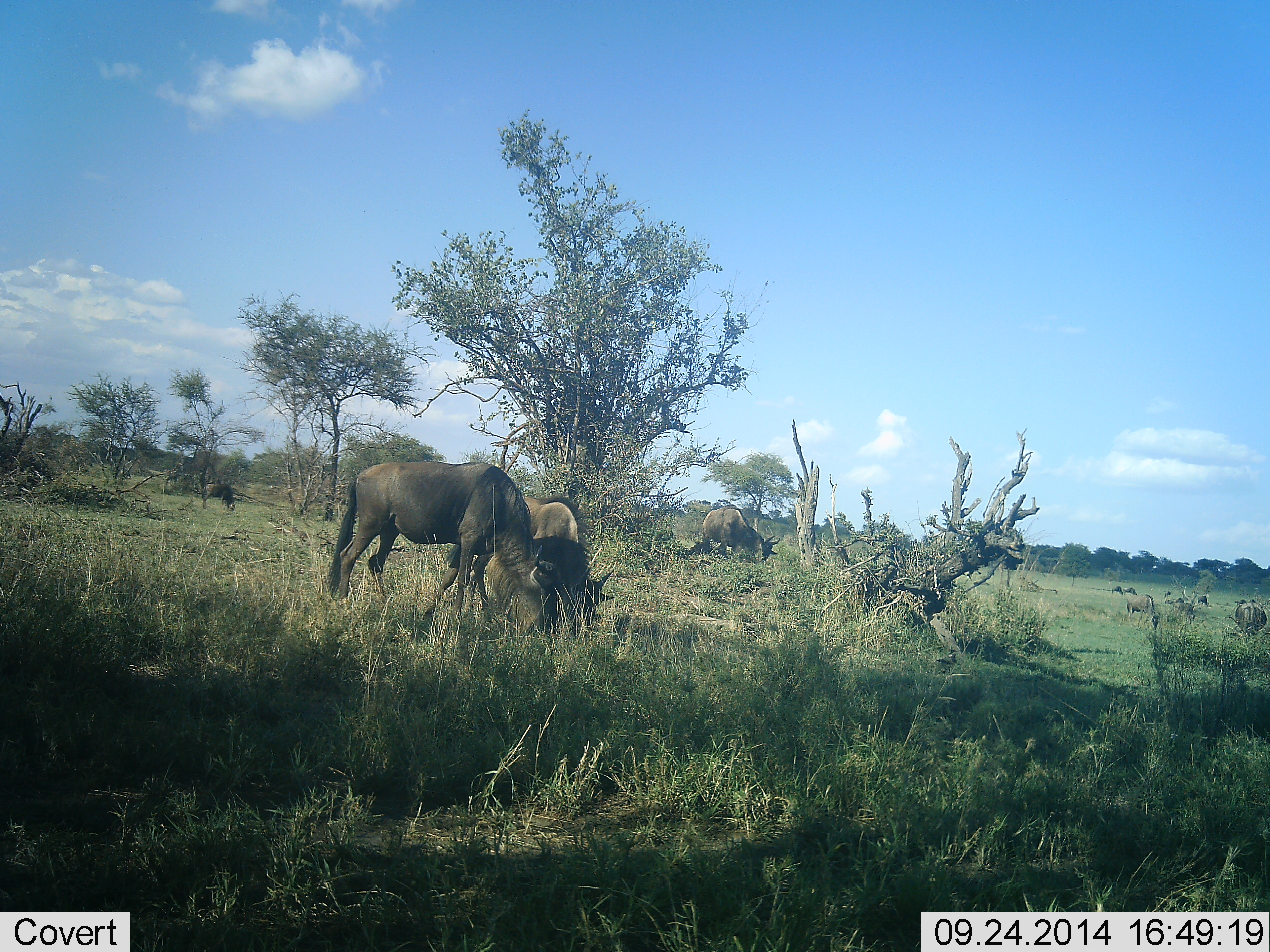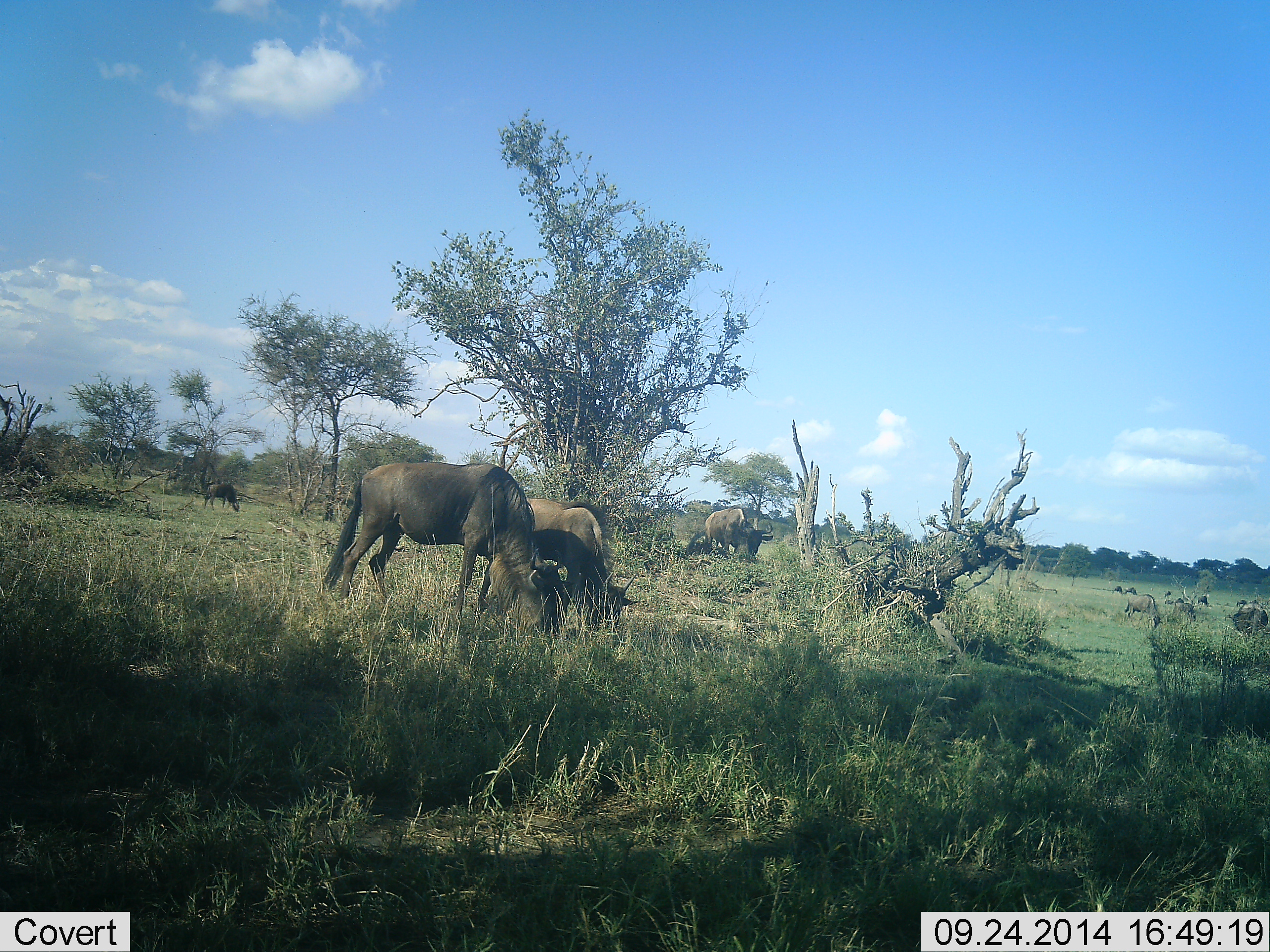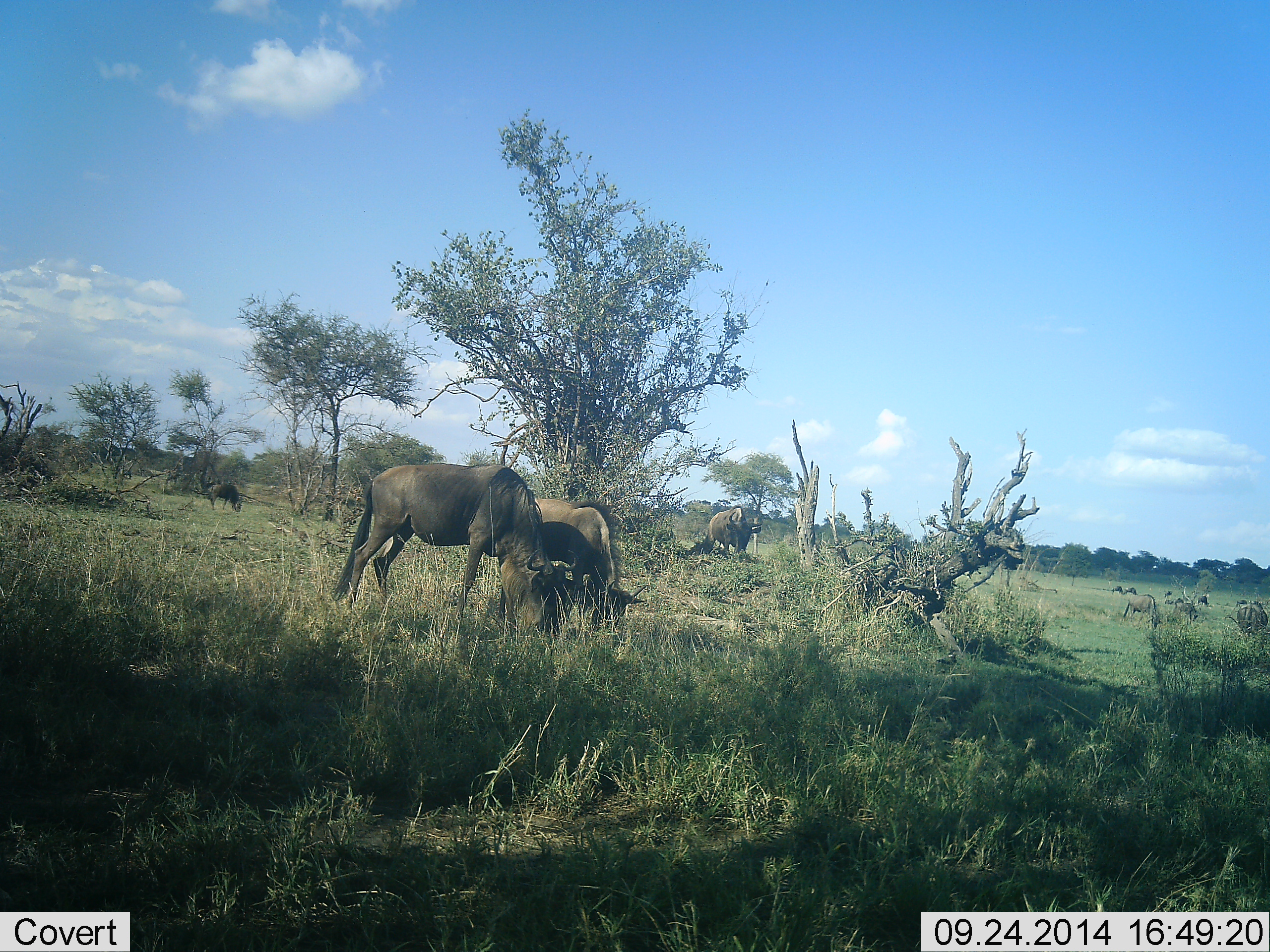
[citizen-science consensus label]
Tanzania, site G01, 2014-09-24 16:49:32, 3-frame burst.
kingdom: Animalia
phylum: Chordata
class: Mammalia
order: Artiodactyla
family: Bovidae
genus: Connochaetes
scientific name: Connochaetes taurinus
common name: blue wildebeest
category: wildebeest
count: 11-50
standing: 50%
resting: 0%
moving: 30%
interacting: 0%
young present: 0%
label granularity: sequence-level